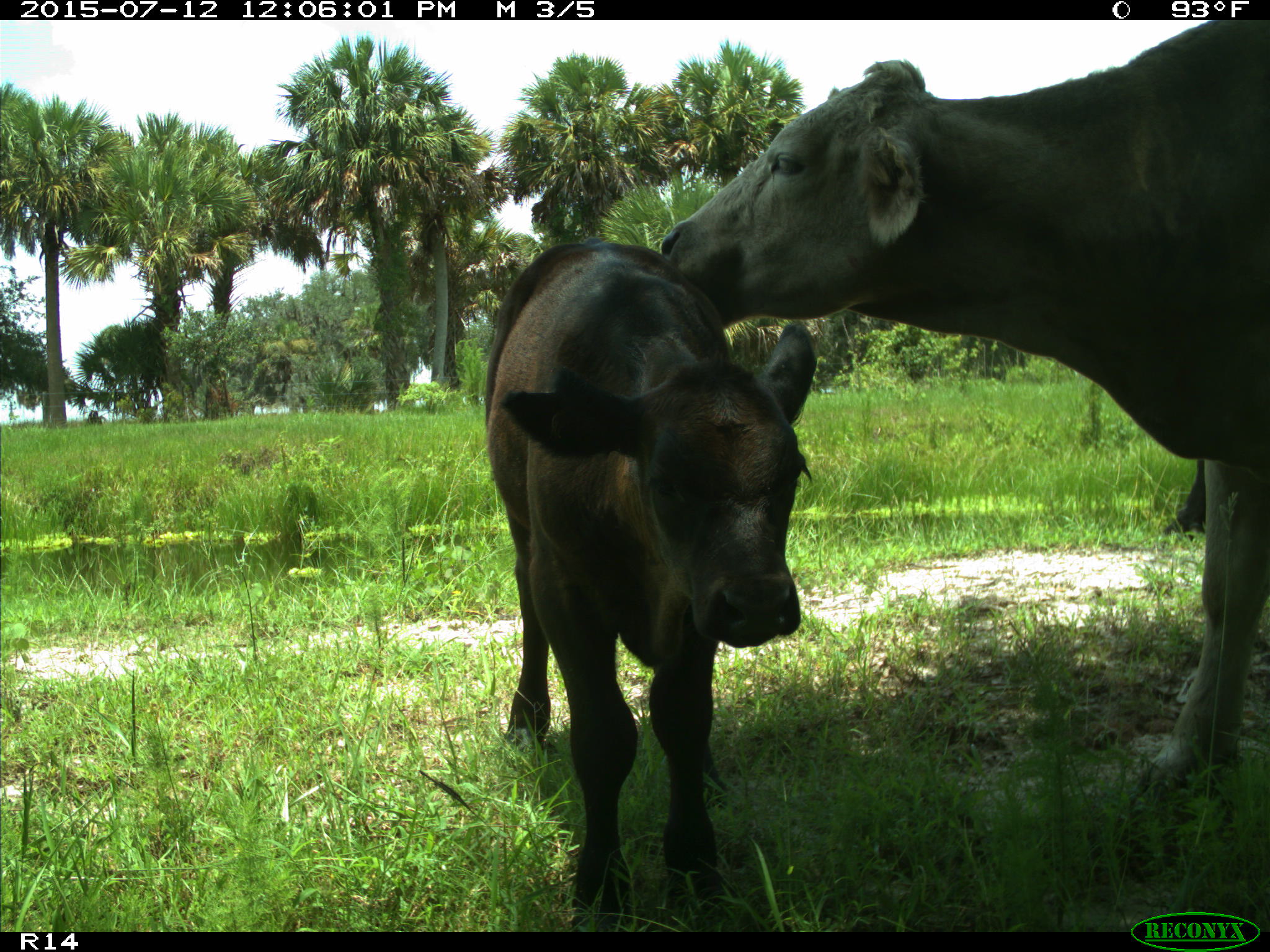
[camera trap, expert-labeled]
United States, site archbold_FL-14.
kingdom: Animalia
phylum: Chordata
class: Mammalia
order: Artiodactyla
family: Bovidae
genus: Bos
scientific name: Bos taurus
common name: domestic cow